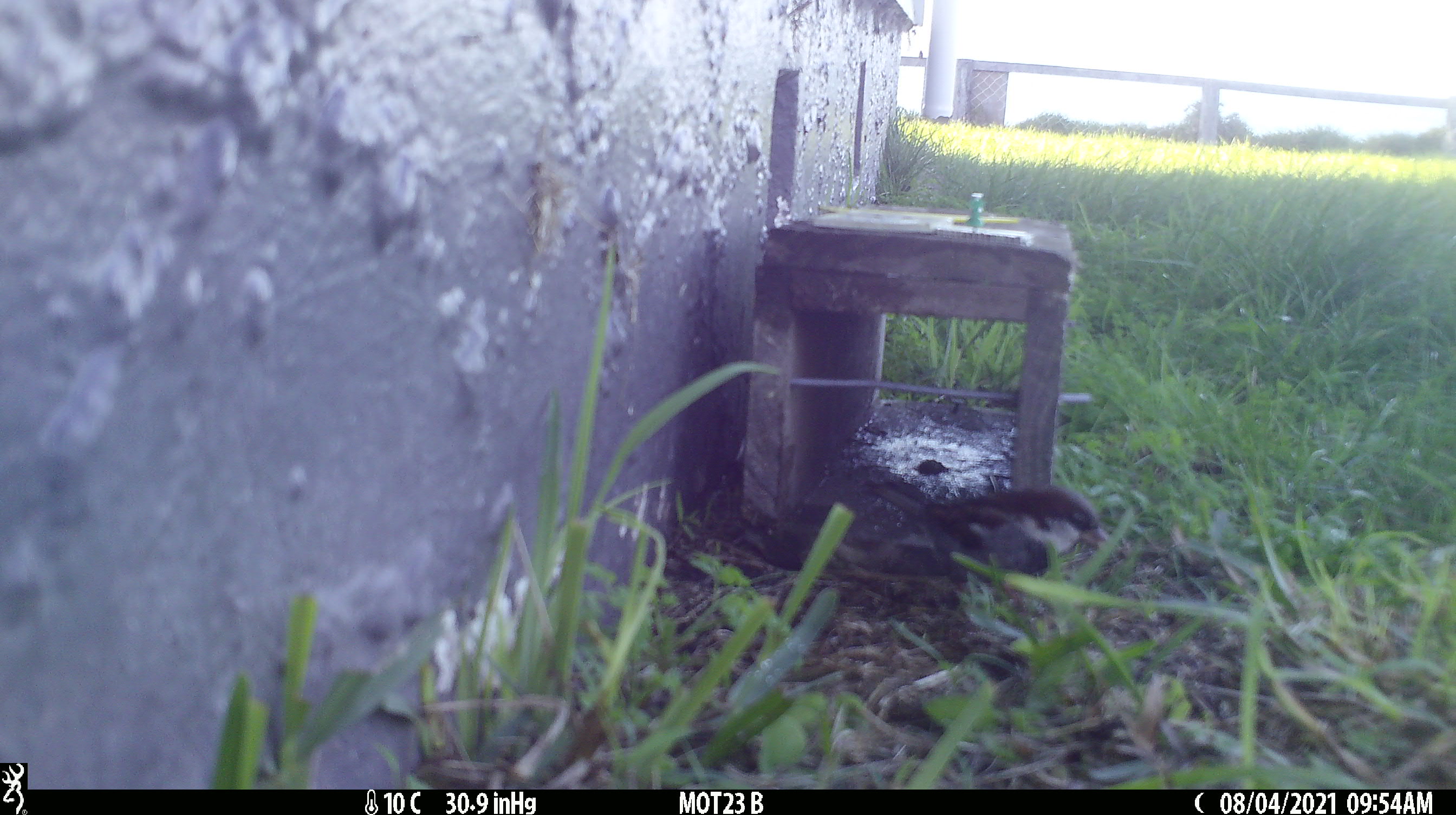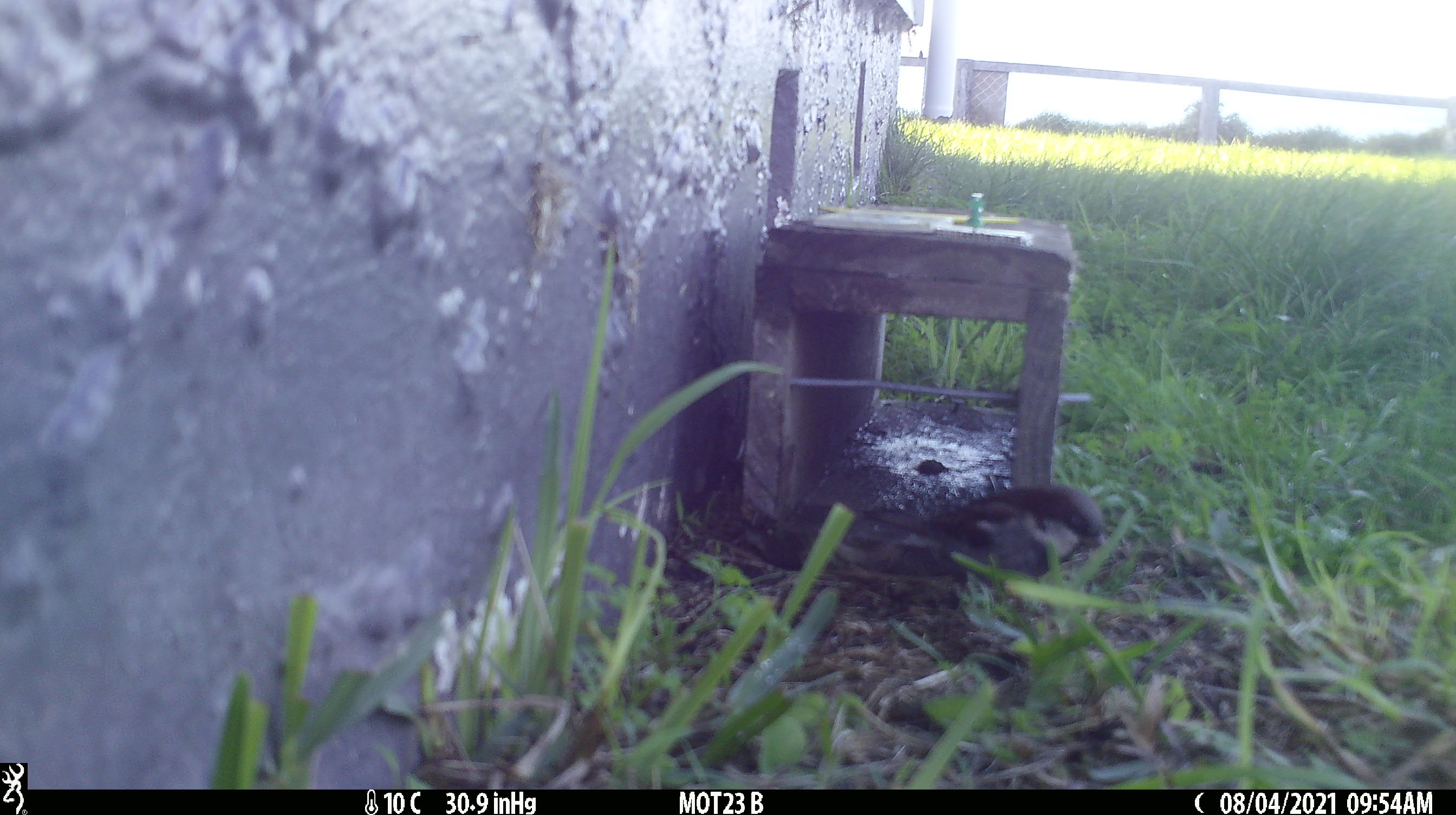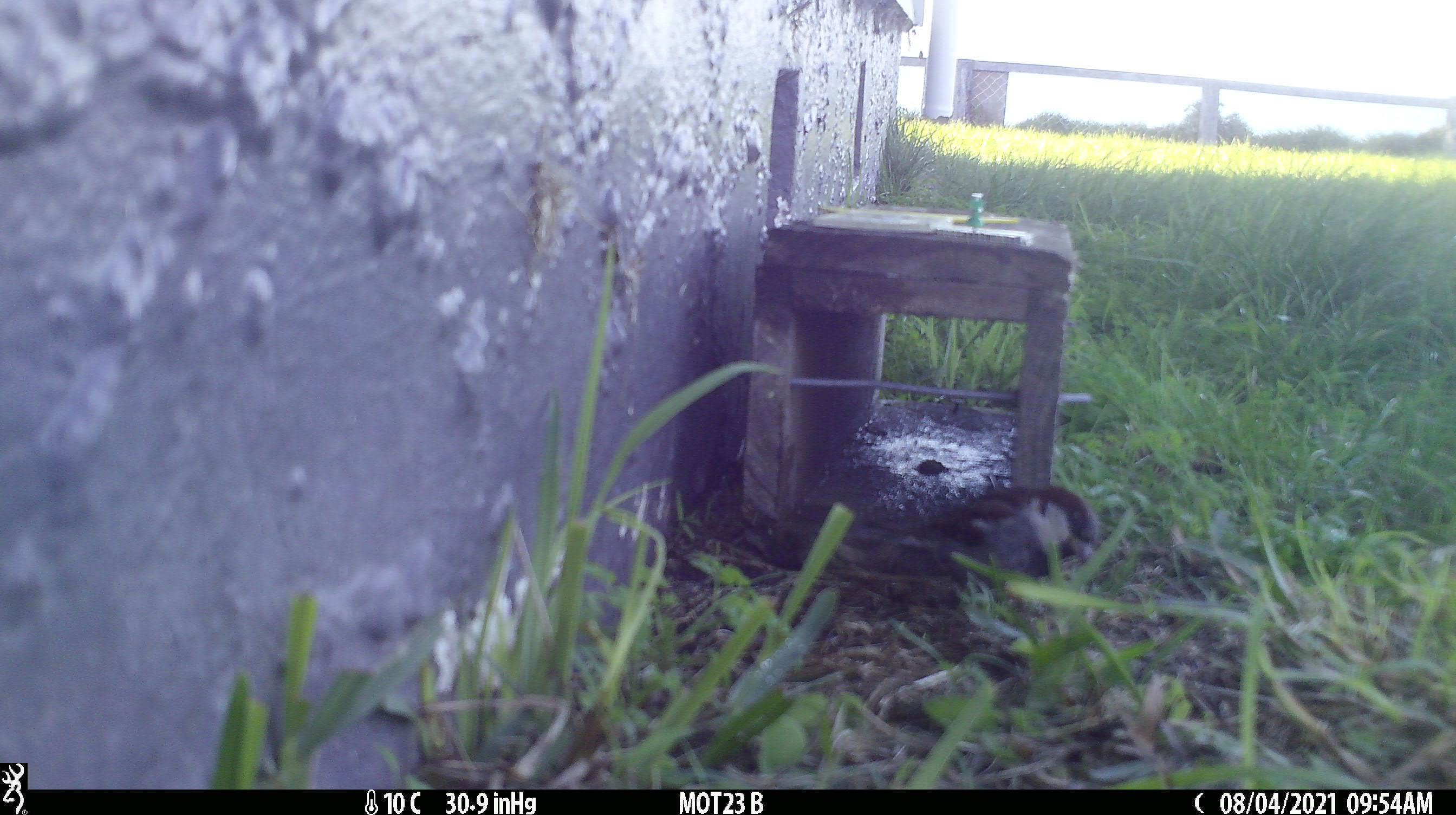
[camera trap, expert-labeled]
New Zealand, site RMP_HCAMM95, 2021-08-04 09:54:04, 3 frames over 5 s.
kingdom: Animalia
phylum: Chordata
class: Aves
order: Passeriformes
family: Passeridae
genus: Passer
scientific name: Passer domesticus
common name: house sparrow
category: sparrow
Sparrow (house sparrow) (Passer domesticus).